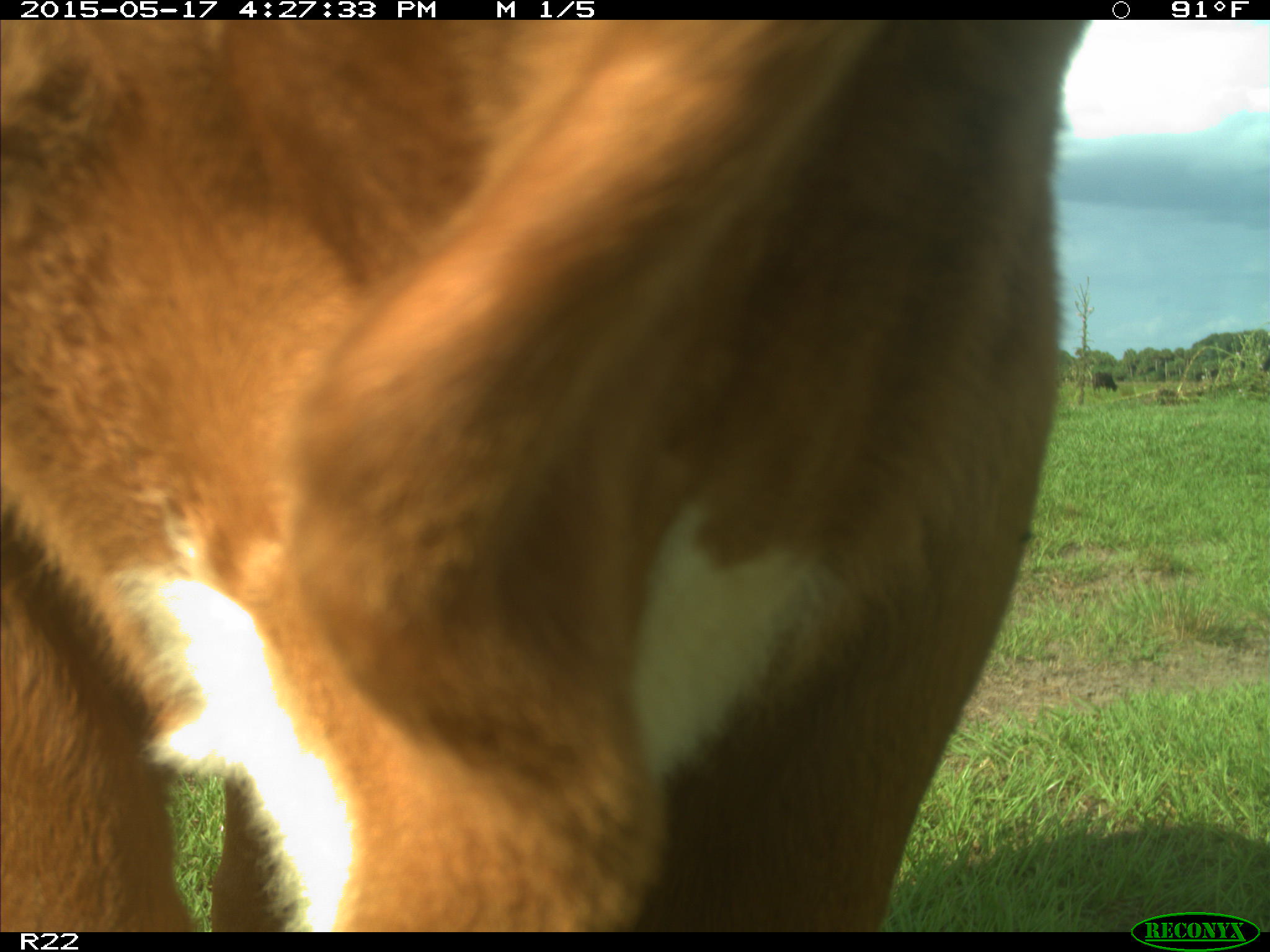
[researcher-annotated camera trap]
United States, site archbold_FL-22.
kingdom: Animalia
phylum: Chordata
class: Mammalia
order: Artiodactyla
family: Bovidae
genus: Bos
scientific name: Bos taurus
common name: domestic cow